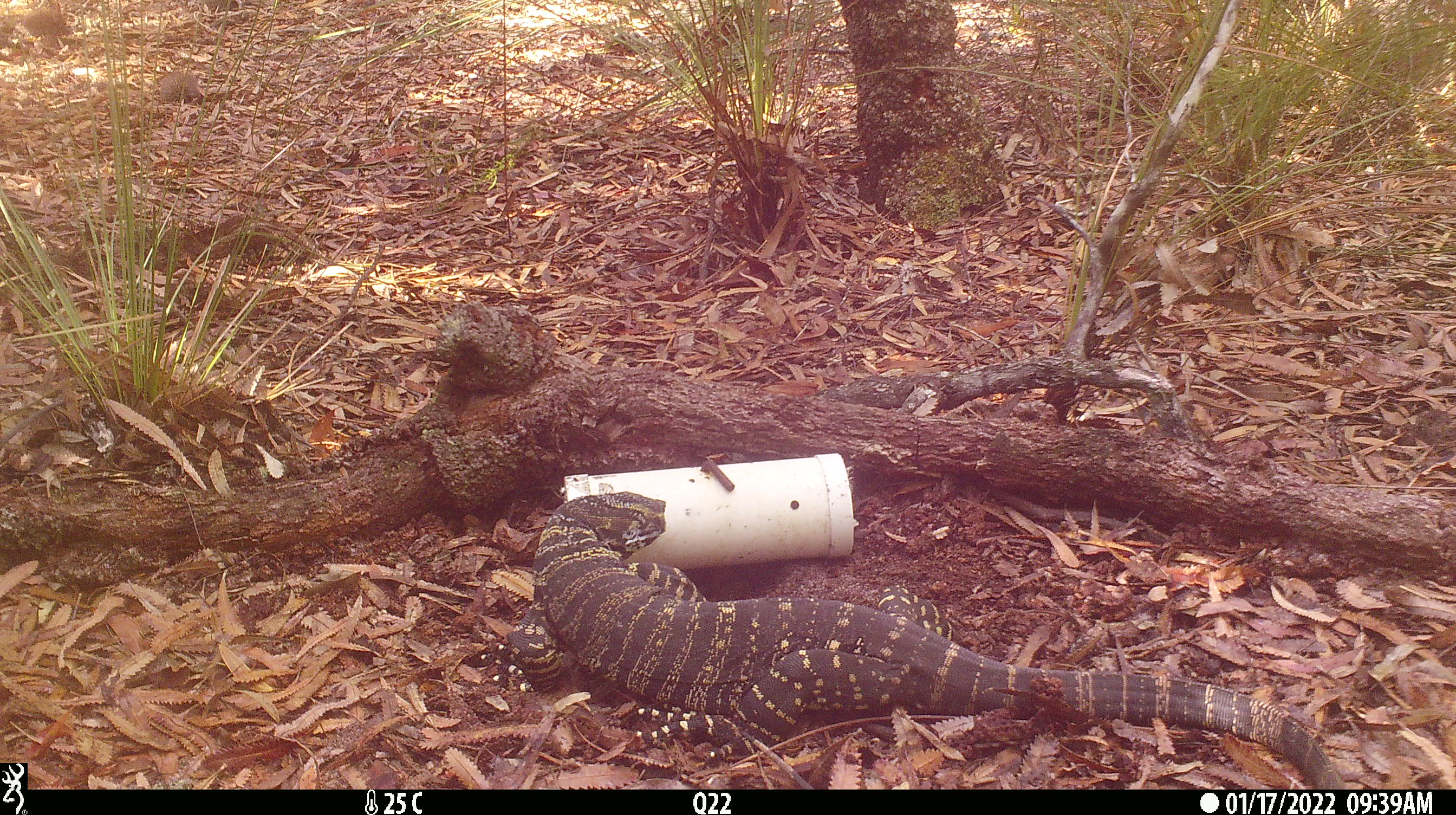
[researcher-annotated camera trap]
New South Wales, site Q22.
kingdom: Animalia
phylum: Chordata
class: Reptilia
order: Squamata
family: Varanidae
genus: Varanus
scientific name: Varanus varius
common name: lace monitor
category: goanna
Goanna (lace monitor) (Varanus varius).